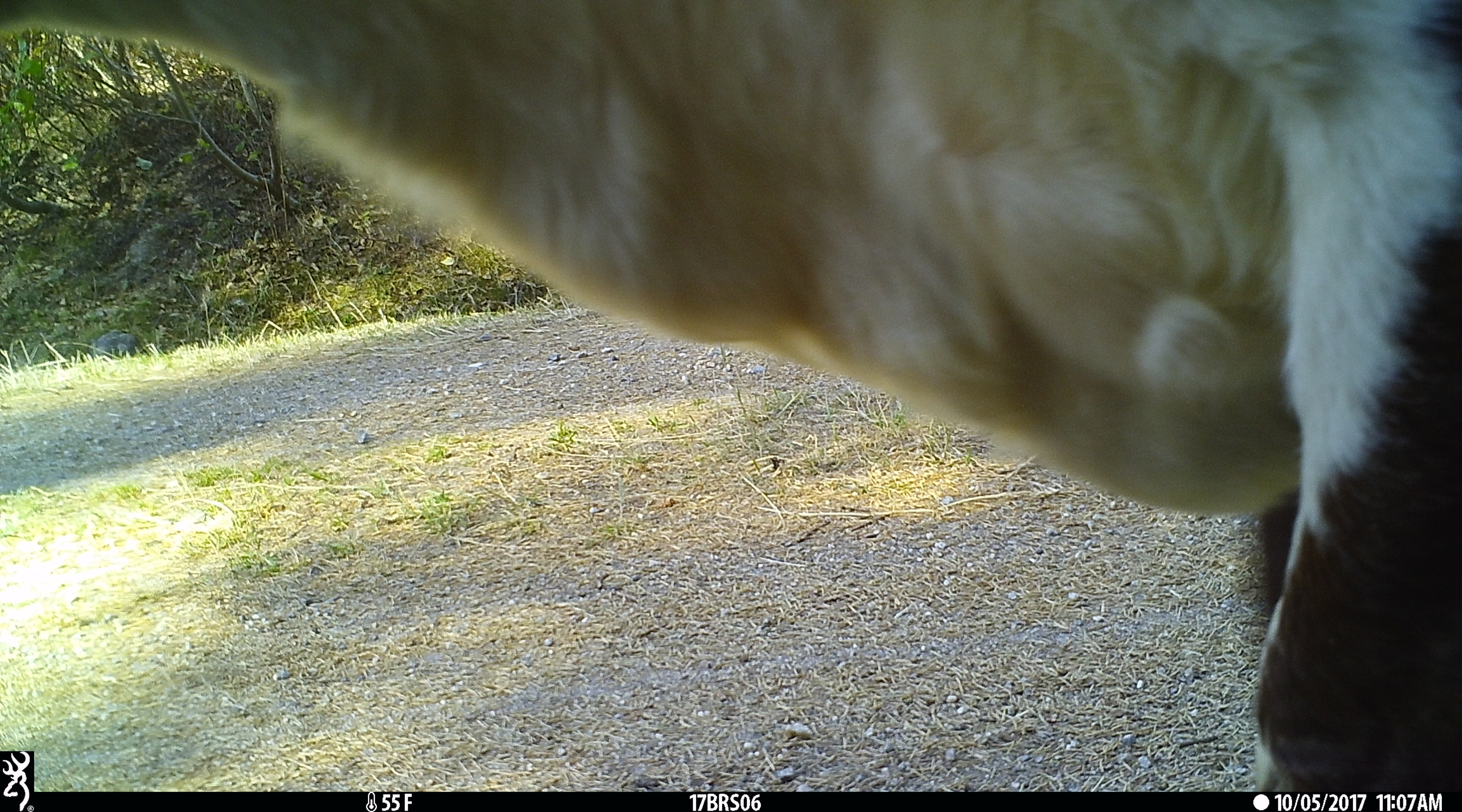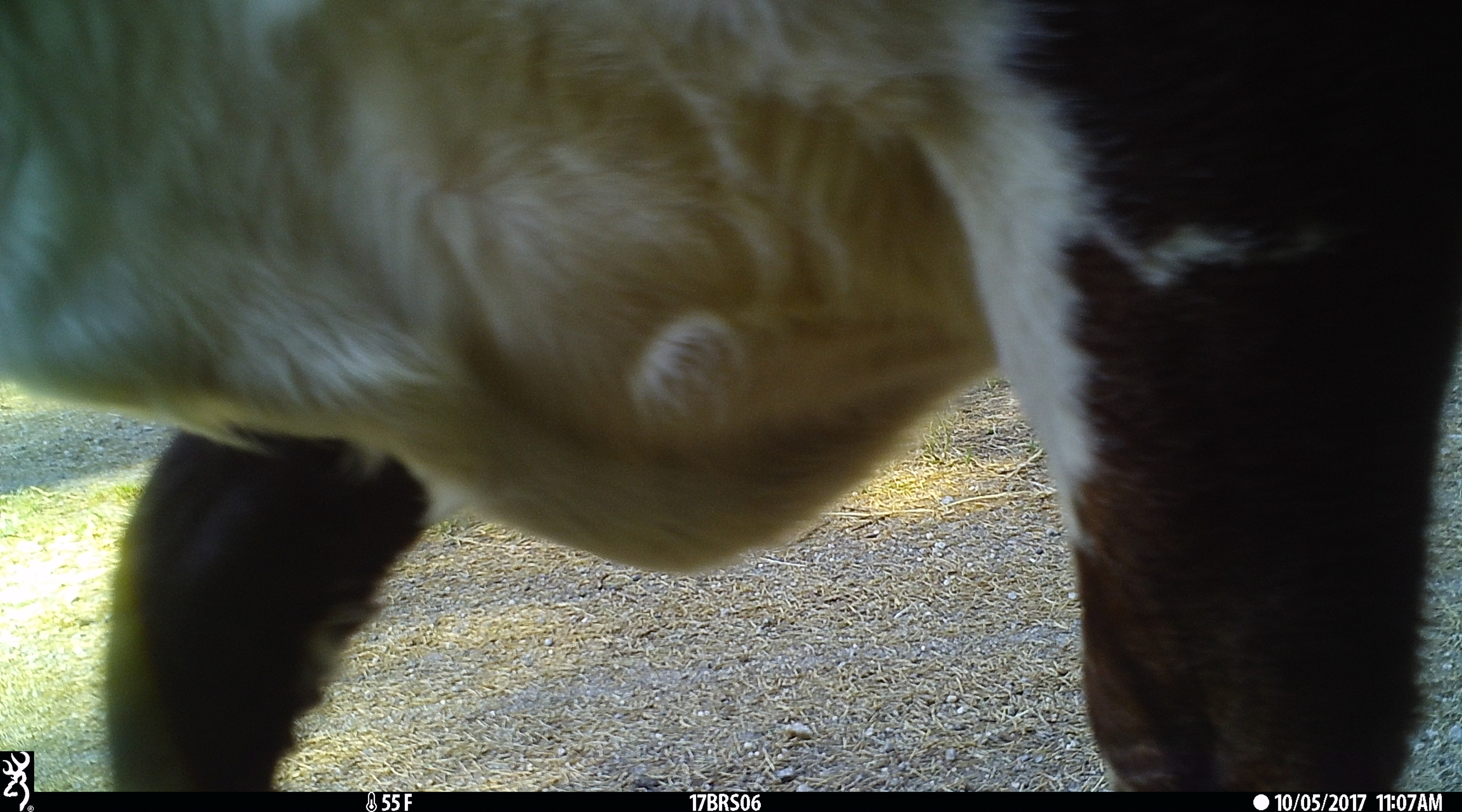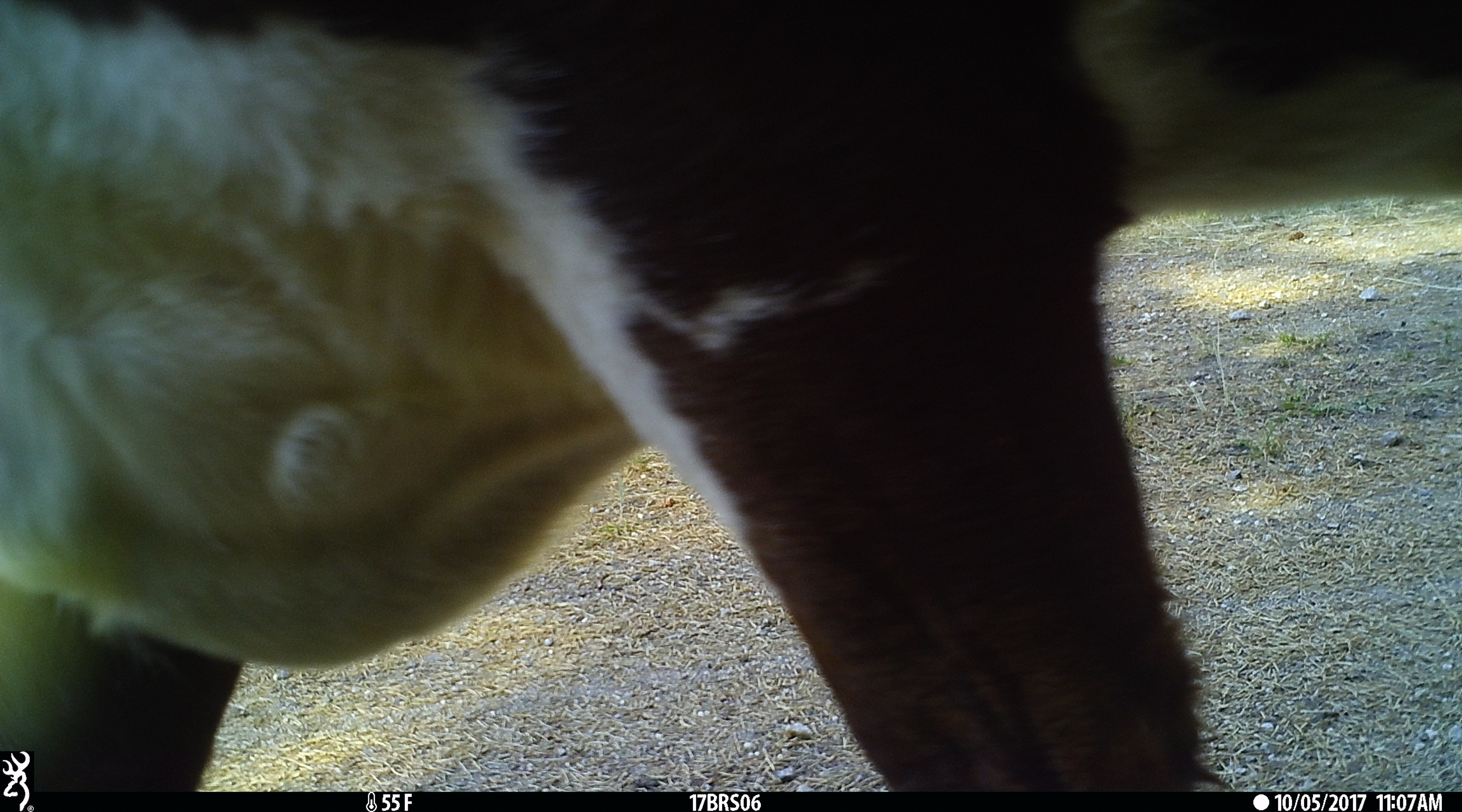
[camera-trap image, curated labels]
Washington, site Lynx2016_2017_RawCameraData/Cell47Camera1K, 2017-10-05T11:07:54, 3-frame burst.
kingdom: Animalia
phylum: Chordata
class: Mammalia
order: Artiodactyla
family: Bovidae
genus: Bos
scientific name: Bos taurus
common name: domestic cattle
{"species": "domestic cattle (Bos taurus)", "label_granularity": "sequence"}